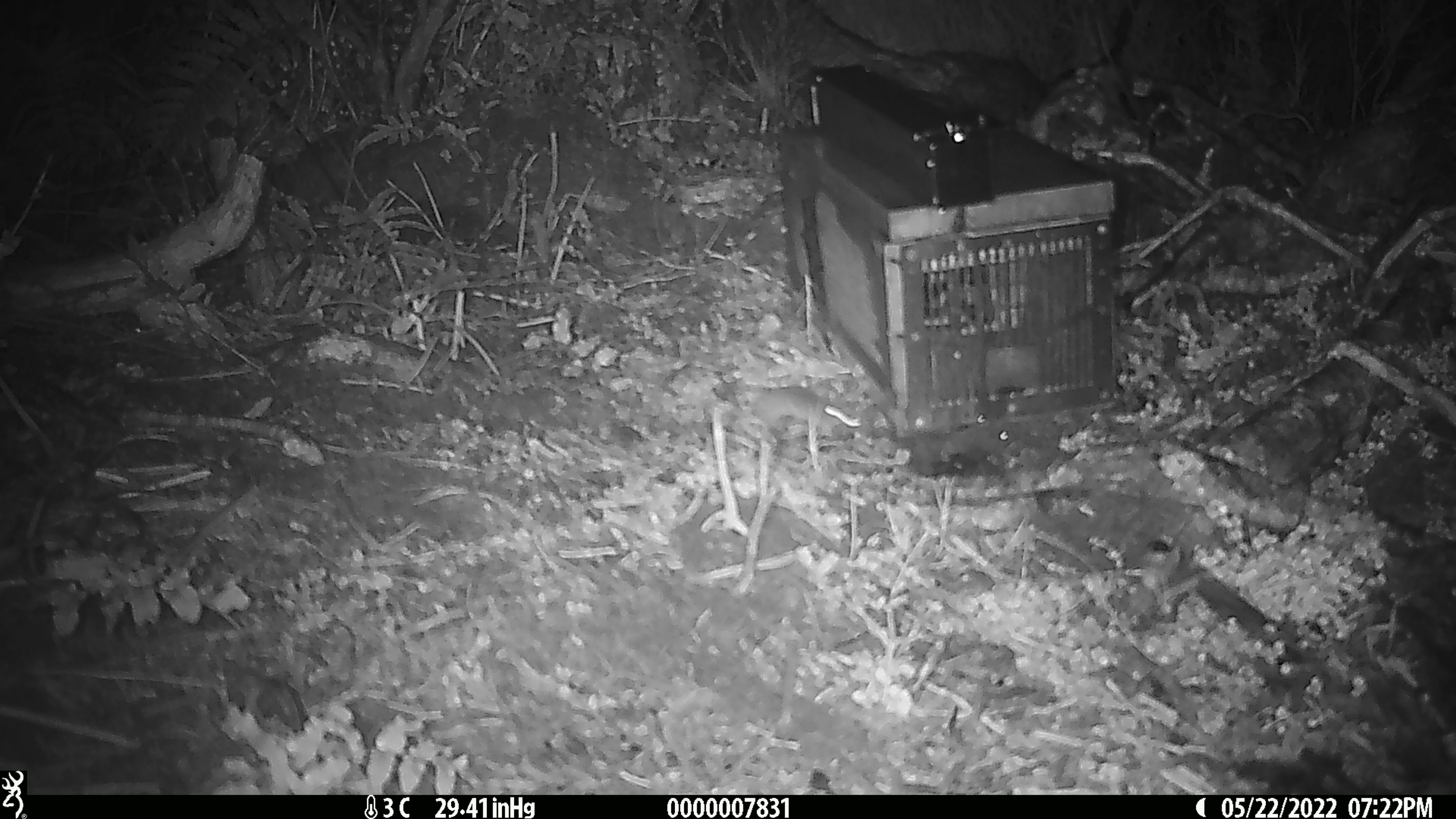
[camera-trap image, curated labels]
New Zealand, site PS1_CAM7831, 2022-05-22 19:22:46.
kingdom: Animalia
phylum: Chordata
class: Mammalia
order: Rodentia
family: Muridae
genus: Mus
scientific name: Mus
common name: mouse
Mouse (Mus).